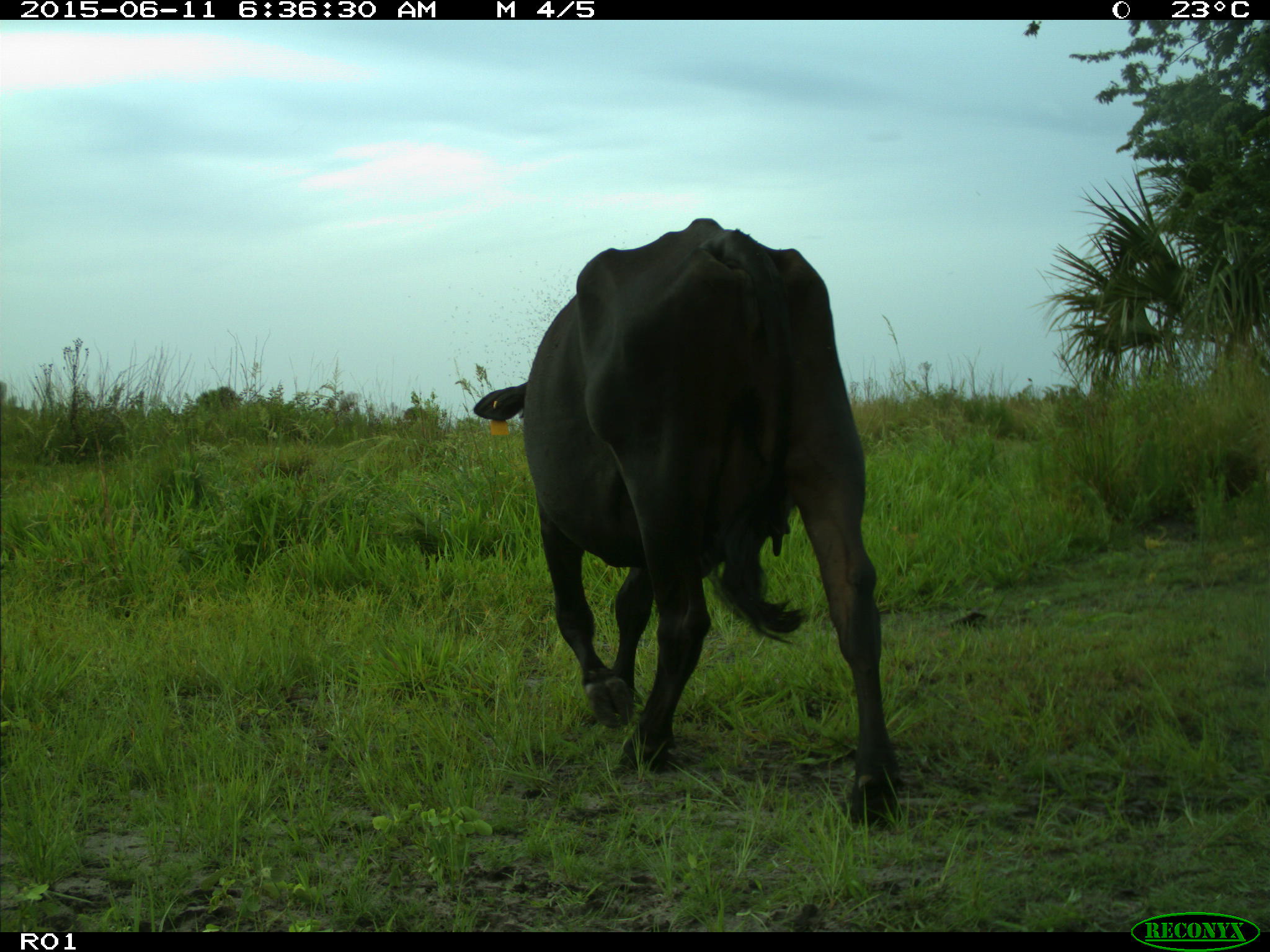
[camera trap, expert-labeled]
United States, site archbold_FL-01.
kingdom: Animalia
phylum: Chordata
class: Mammalia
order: Artiodactyla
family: Bovidae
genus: Bos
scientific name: Bos taurus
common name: domestic cow